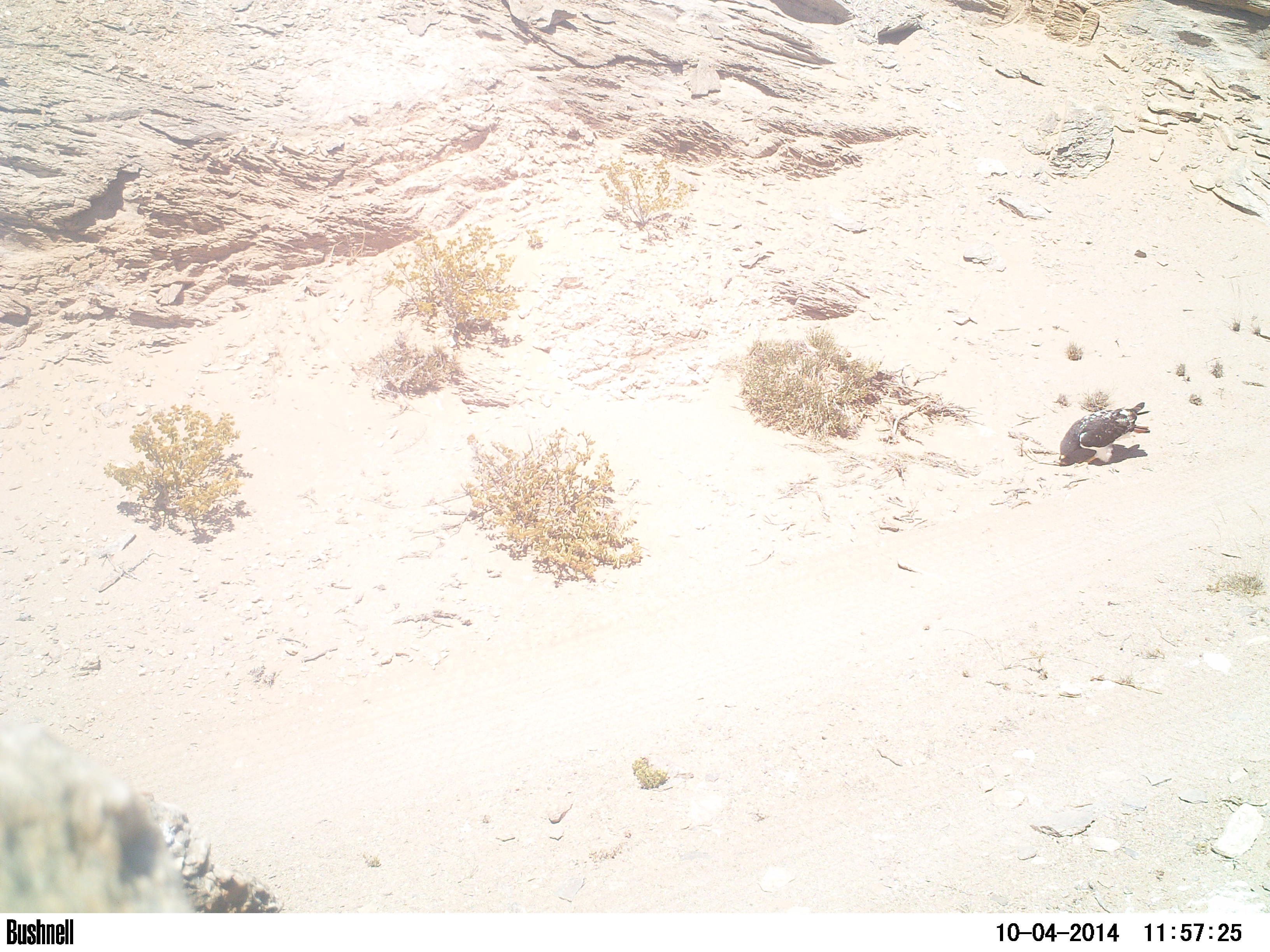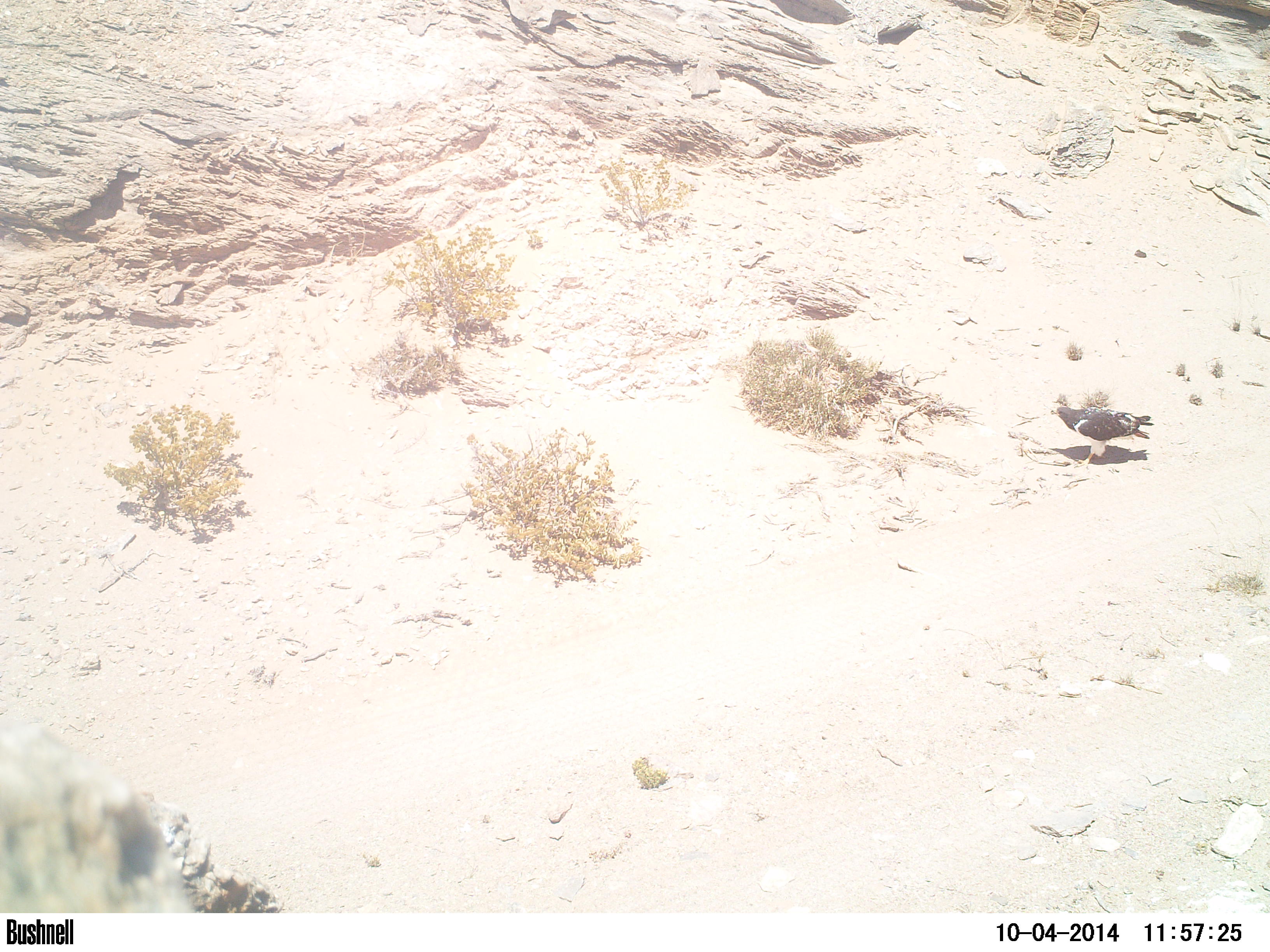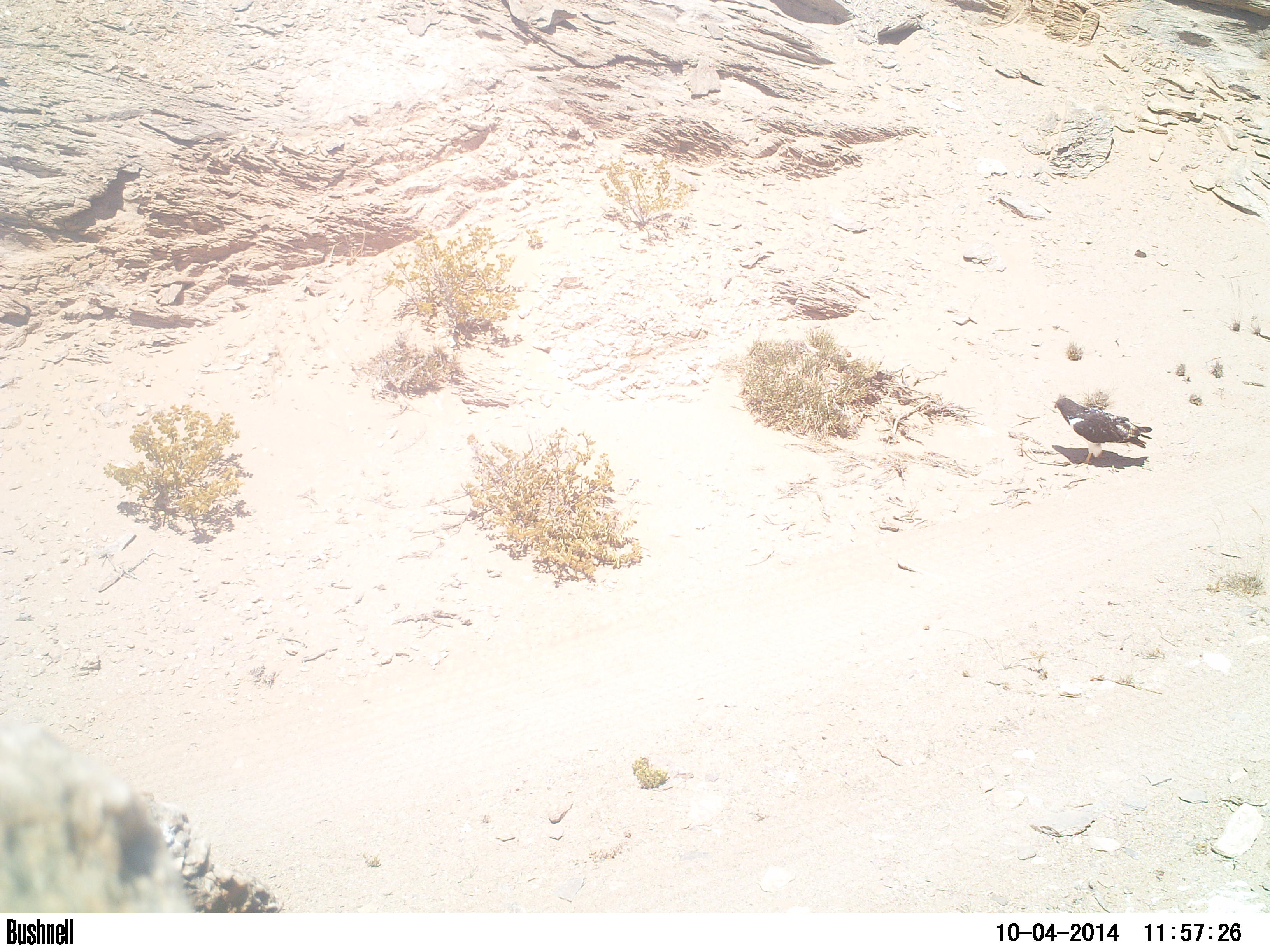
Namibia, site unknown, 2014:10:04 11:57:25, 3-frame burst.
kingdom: Animalia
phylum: Chordata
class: Aves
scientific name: Aves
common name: raptor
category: cn-raptors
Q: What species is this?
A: Cn-raptors (raptor) (Aves).